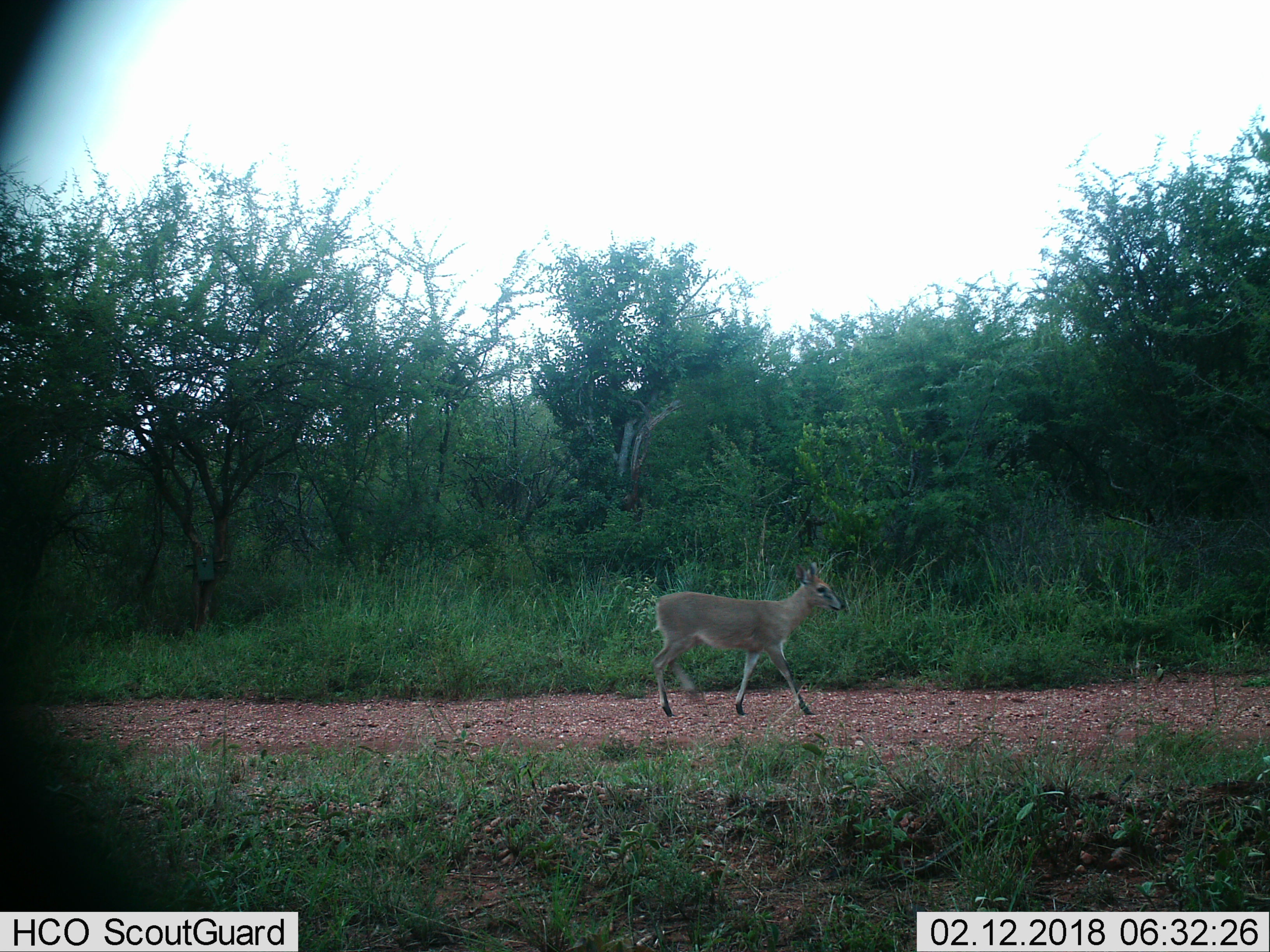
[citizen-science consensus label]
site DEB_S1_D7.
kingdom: Animalia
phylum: Chordata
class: Mammalia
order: Artiodactyla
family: Bovidae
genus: Sylvicapra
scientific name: Sylvicapra grimmia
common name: common duiker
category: duikercommongrey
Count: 1.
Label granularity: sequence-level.